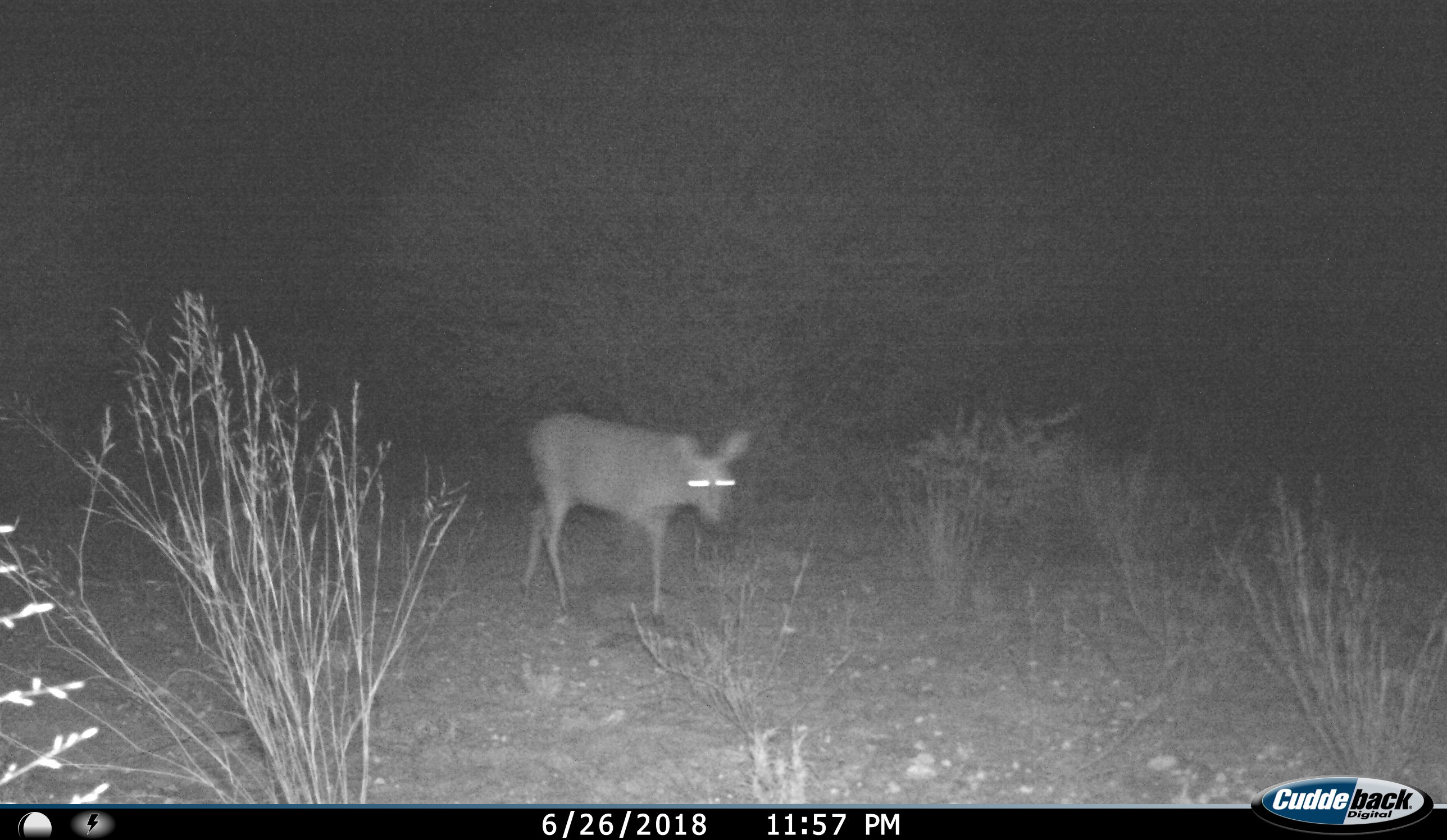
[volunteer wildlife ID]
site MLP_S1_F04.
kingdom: Animalia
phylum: Chordata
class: Mammalia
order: Artiodactyla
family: Bovidae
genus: Raphicerus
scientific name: Raphicerus campestris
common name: steenbok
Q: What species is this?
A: Steenbok (Raphicerus campestris).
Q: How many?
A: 1.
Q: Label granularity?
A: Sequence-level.